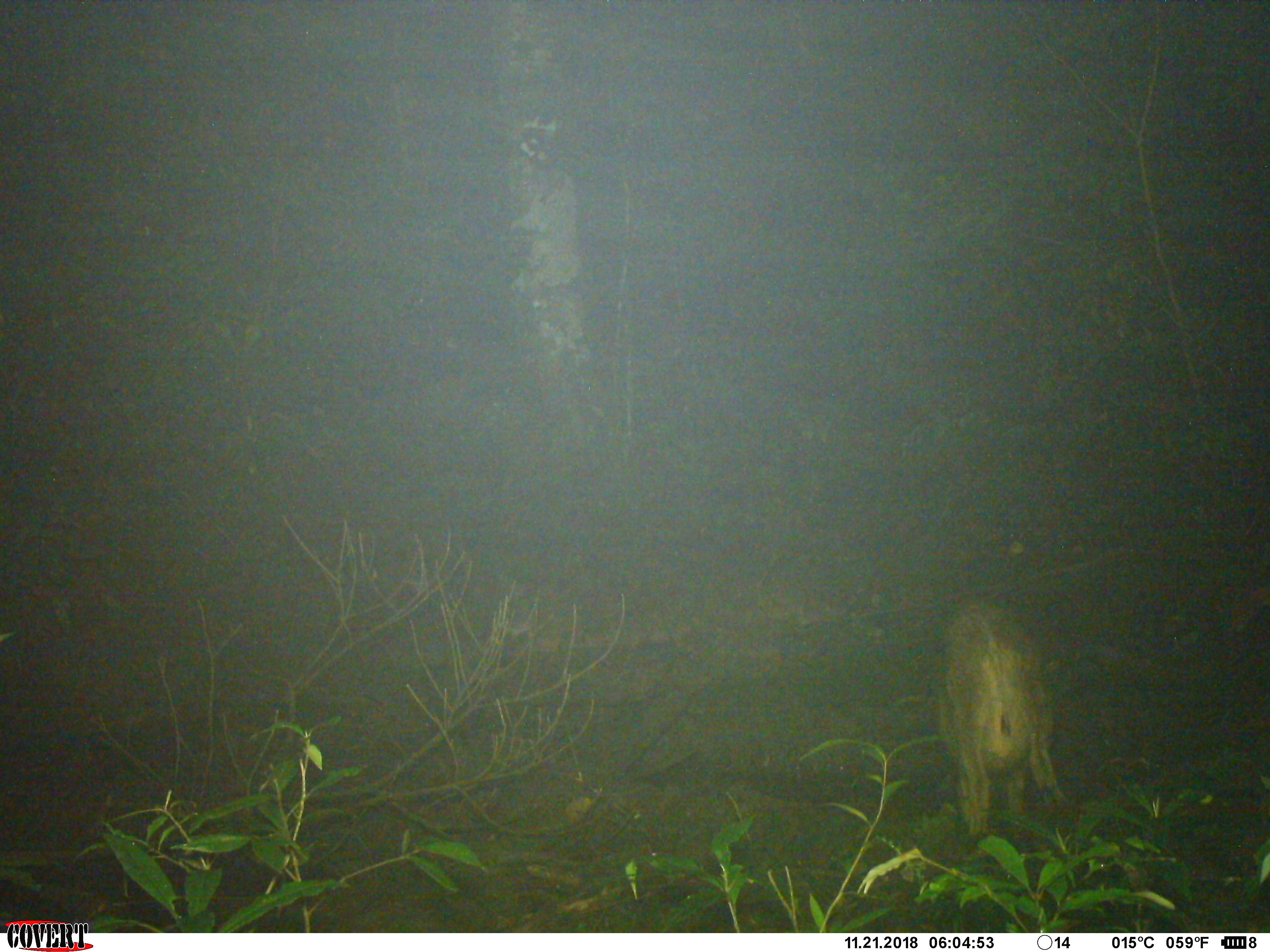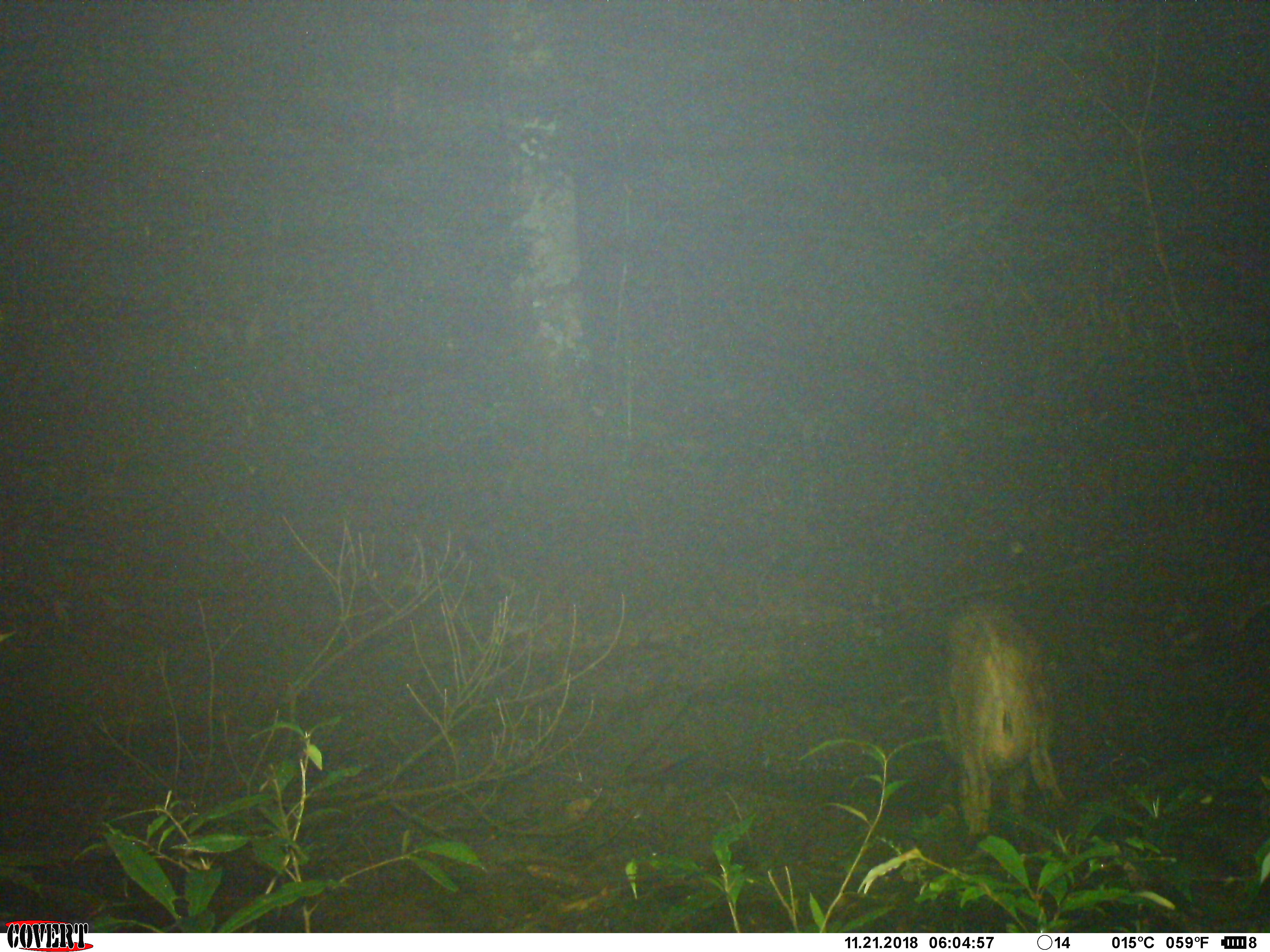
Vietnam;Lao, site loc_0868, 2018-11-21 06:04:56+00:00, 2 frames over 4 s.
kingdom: Animalia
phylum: Chordata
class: Mammalia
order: Artiodactyla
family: Suidae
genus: Sus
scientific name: Sus scrofa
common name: eurasian wild pig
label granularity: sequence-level